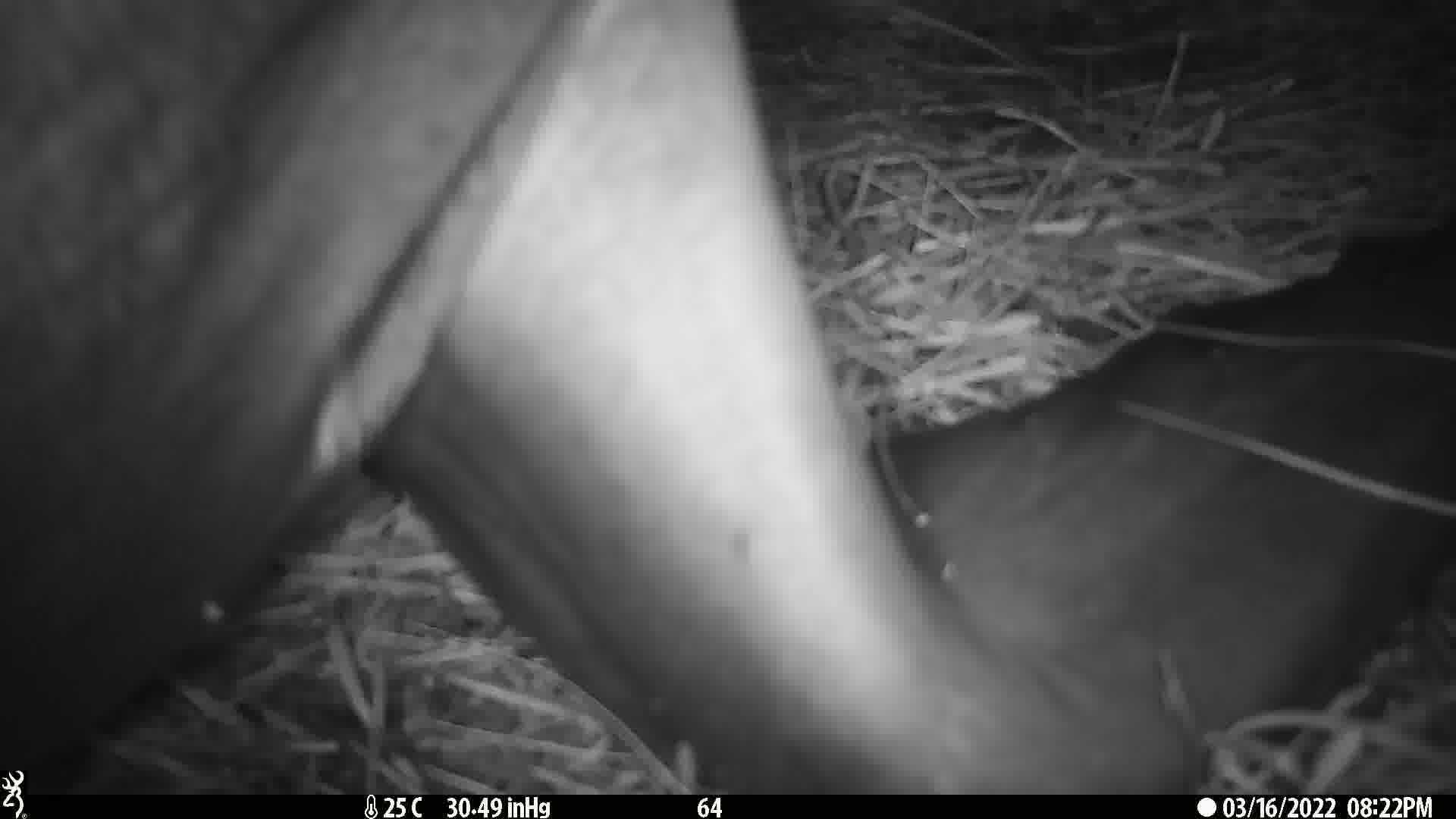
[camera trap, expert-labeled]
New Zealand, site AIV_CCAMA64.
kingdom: Animalia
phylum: Chordata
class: Mammalia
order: Carnivora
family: Otariidae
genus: Phocarctos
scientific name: Phocarctos hookeri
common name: new zealand sea lion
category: sealion